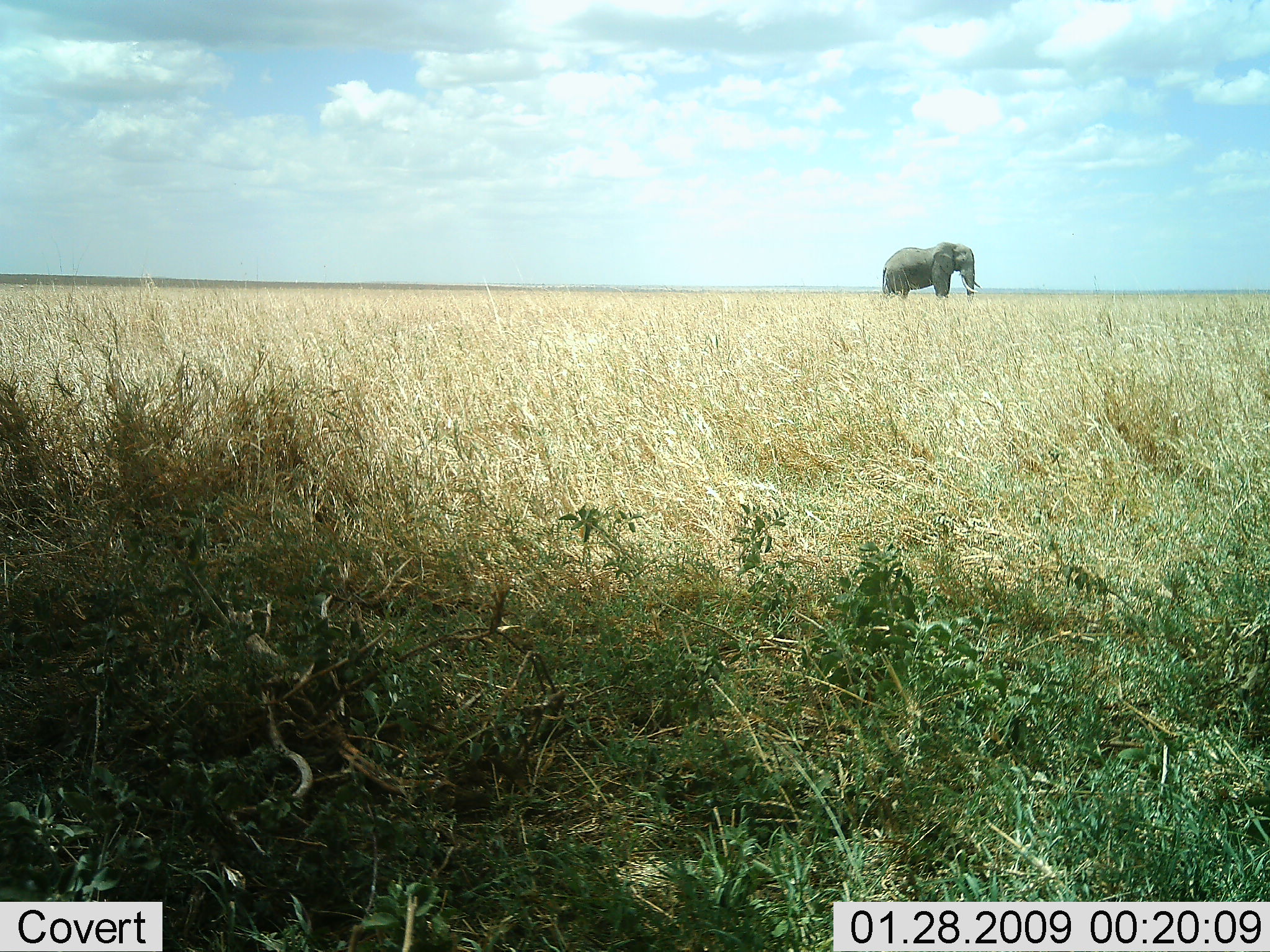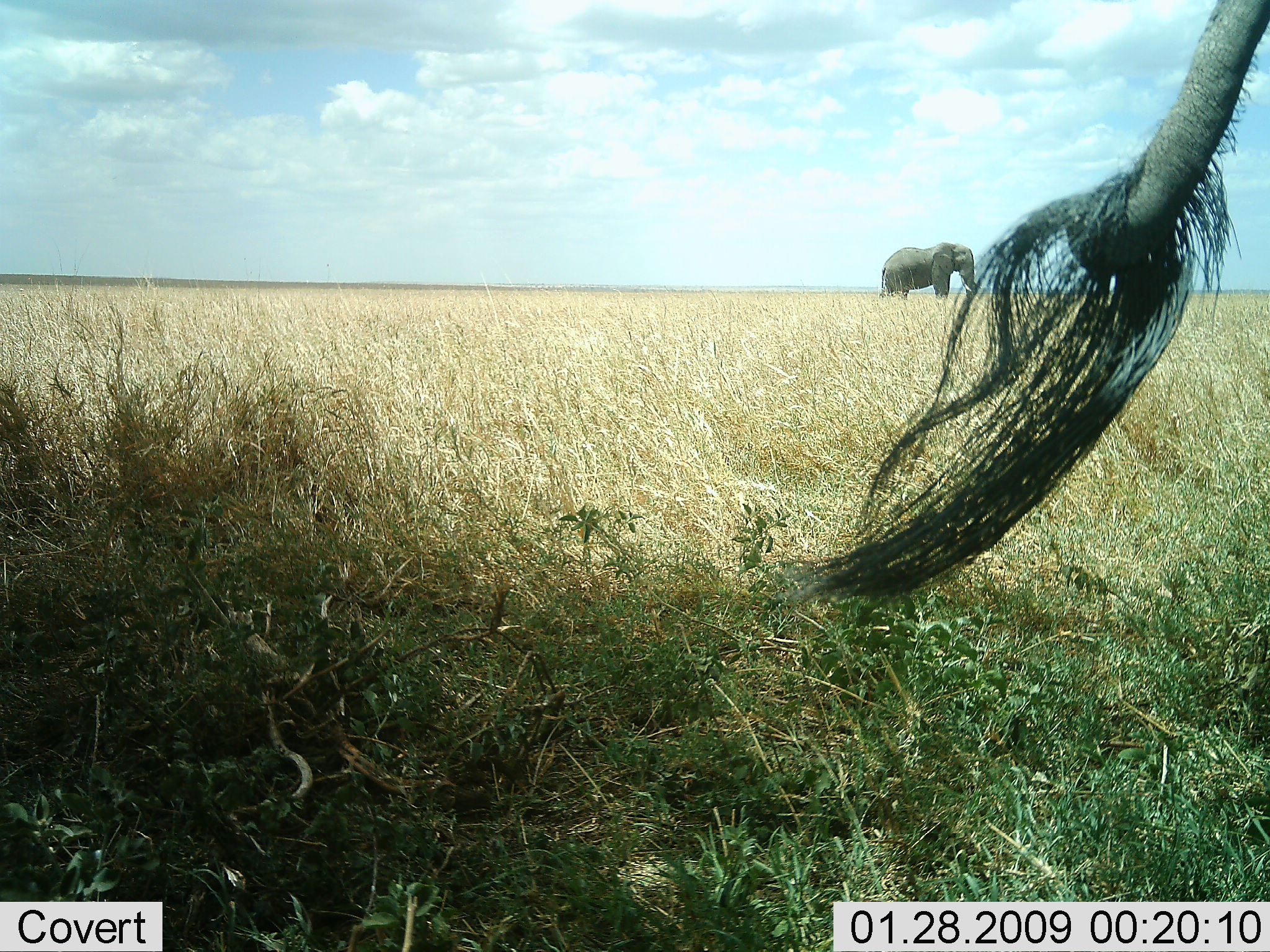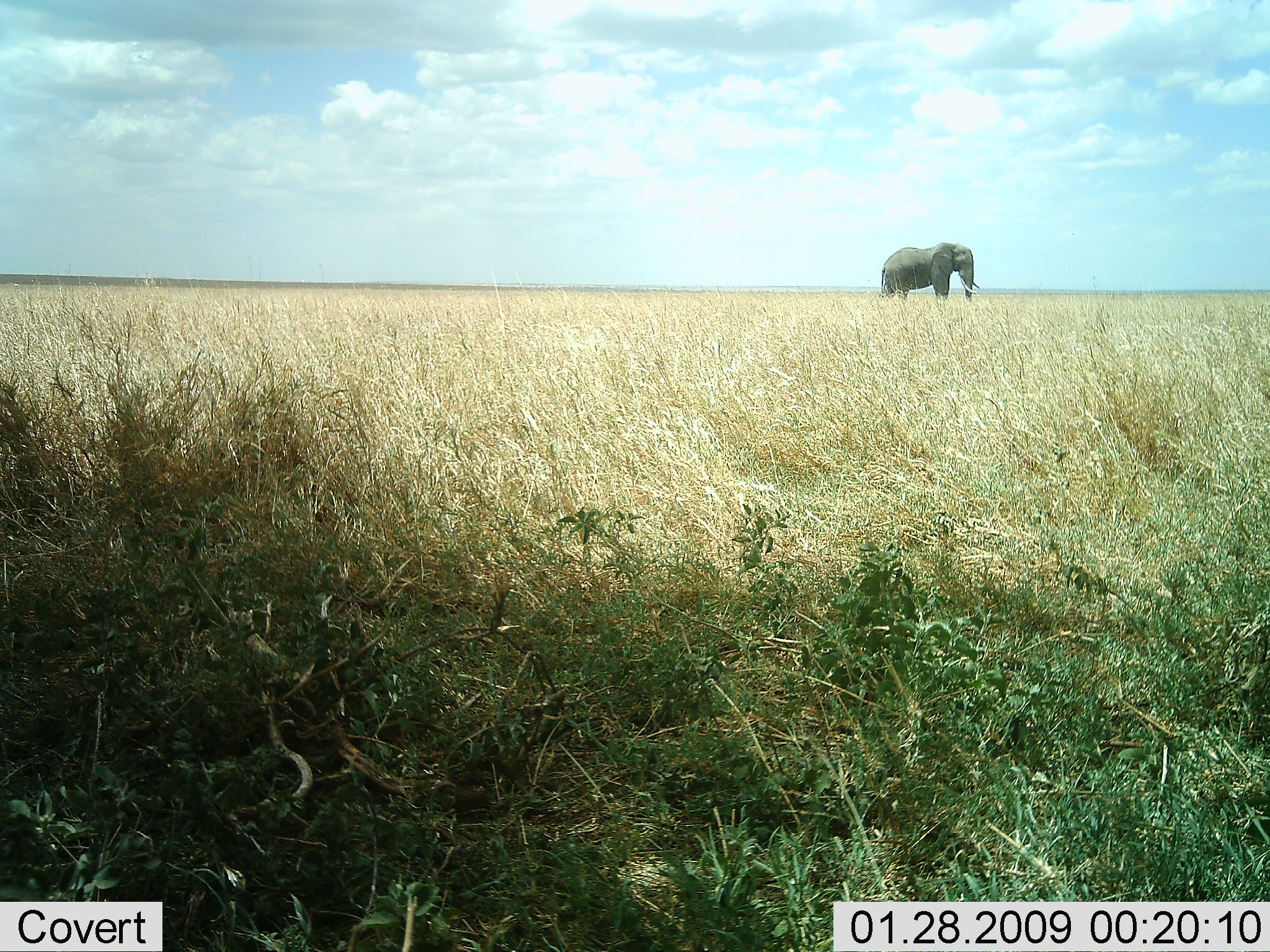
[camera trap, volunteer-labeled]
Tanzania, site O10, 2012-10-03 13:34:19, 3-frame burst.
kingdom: Animalia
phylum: Chordata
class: Mammalia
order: Proboscidea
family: Elephantidae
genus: Loxodonta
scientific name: Loxodonta africana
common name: african bush elephant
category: elephant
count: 1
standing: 100%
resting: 0%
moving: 0%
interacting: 0%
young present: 0%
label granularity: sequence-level